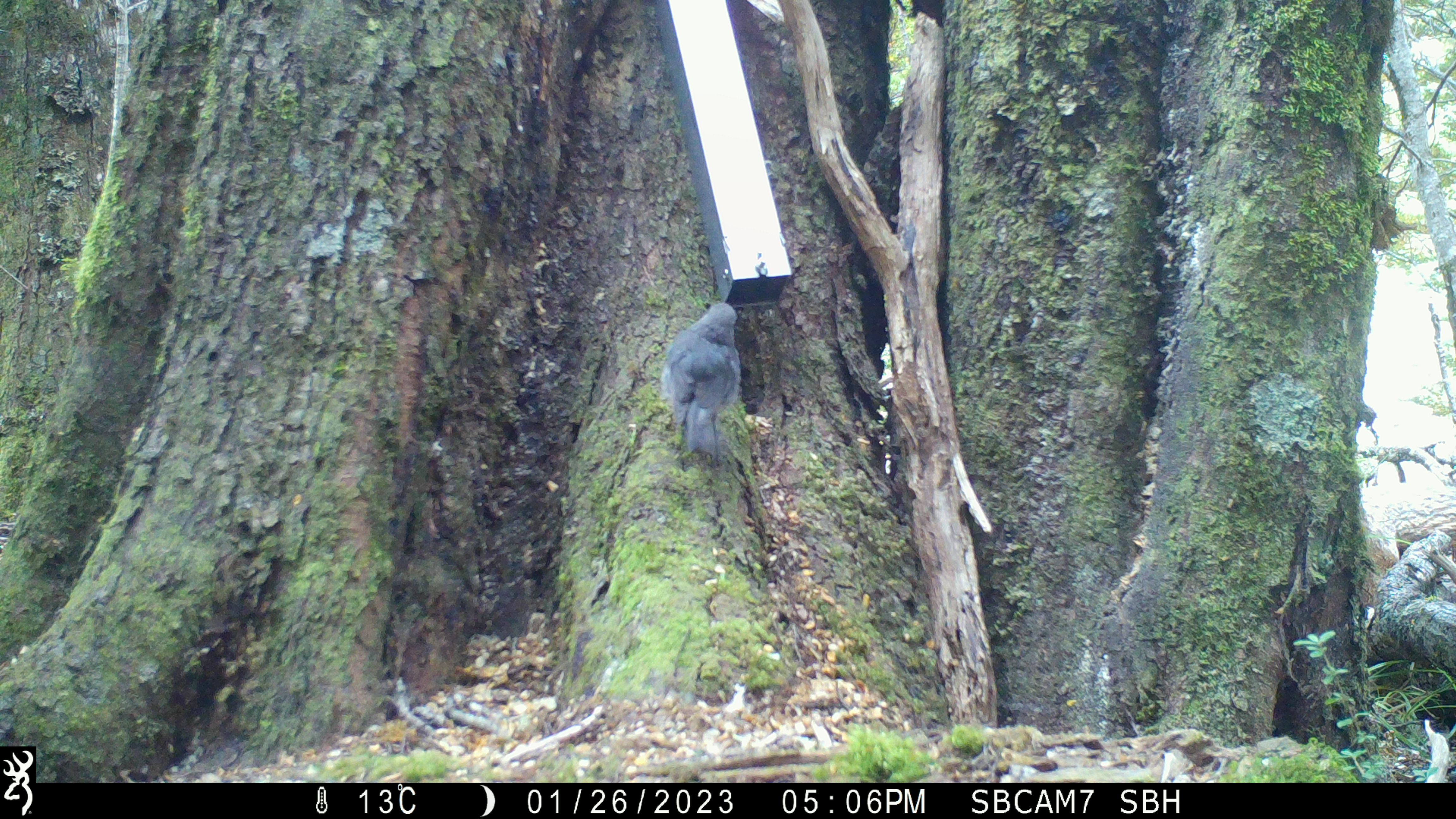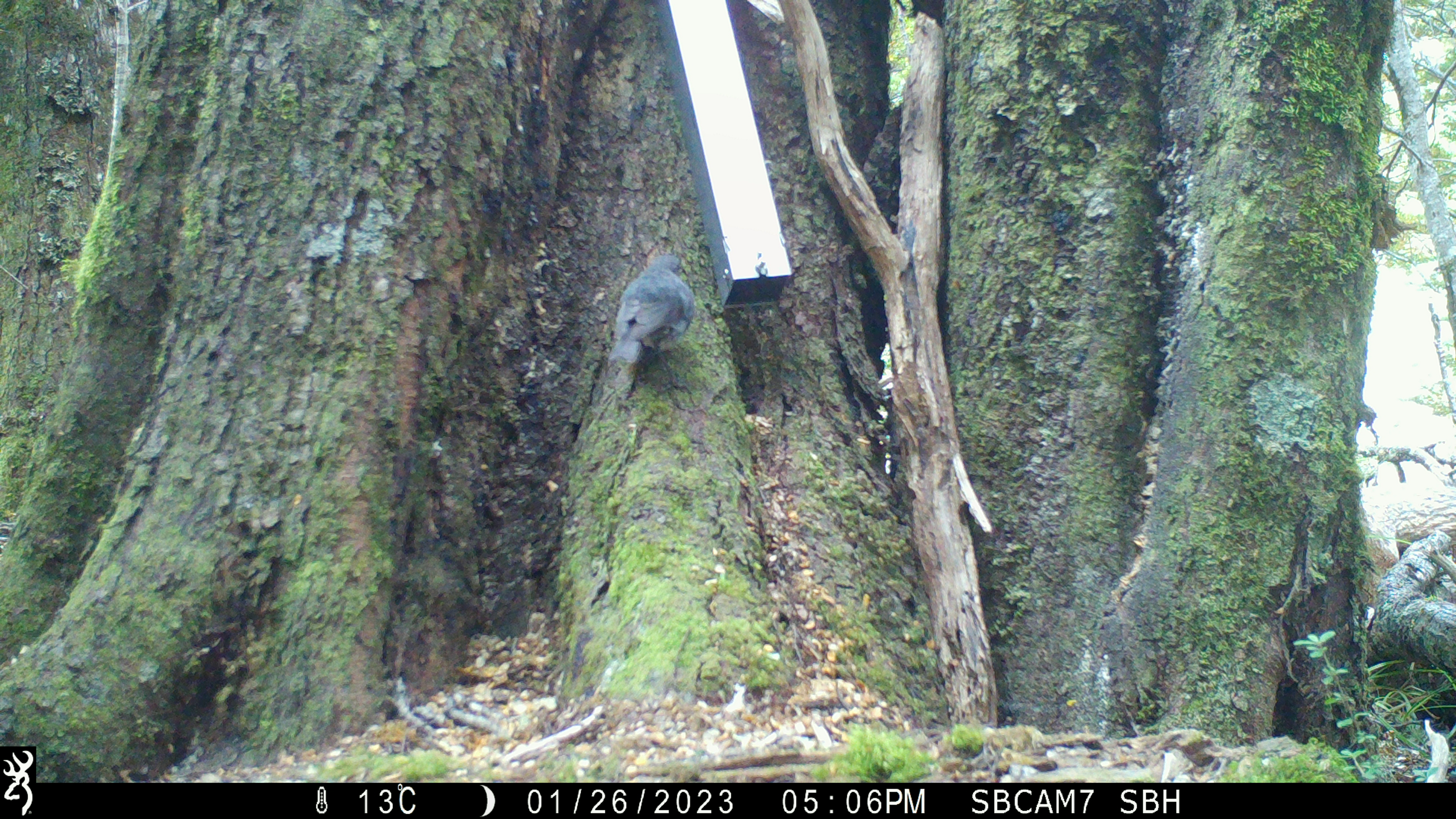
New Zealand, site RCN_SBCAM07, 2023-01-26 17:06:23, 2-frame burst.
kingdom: Animalia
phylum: Chordata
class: Aves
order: Passeriformes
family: Petroicidae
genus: Petroica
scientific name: Petroica australis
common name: new zealand robin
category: robin